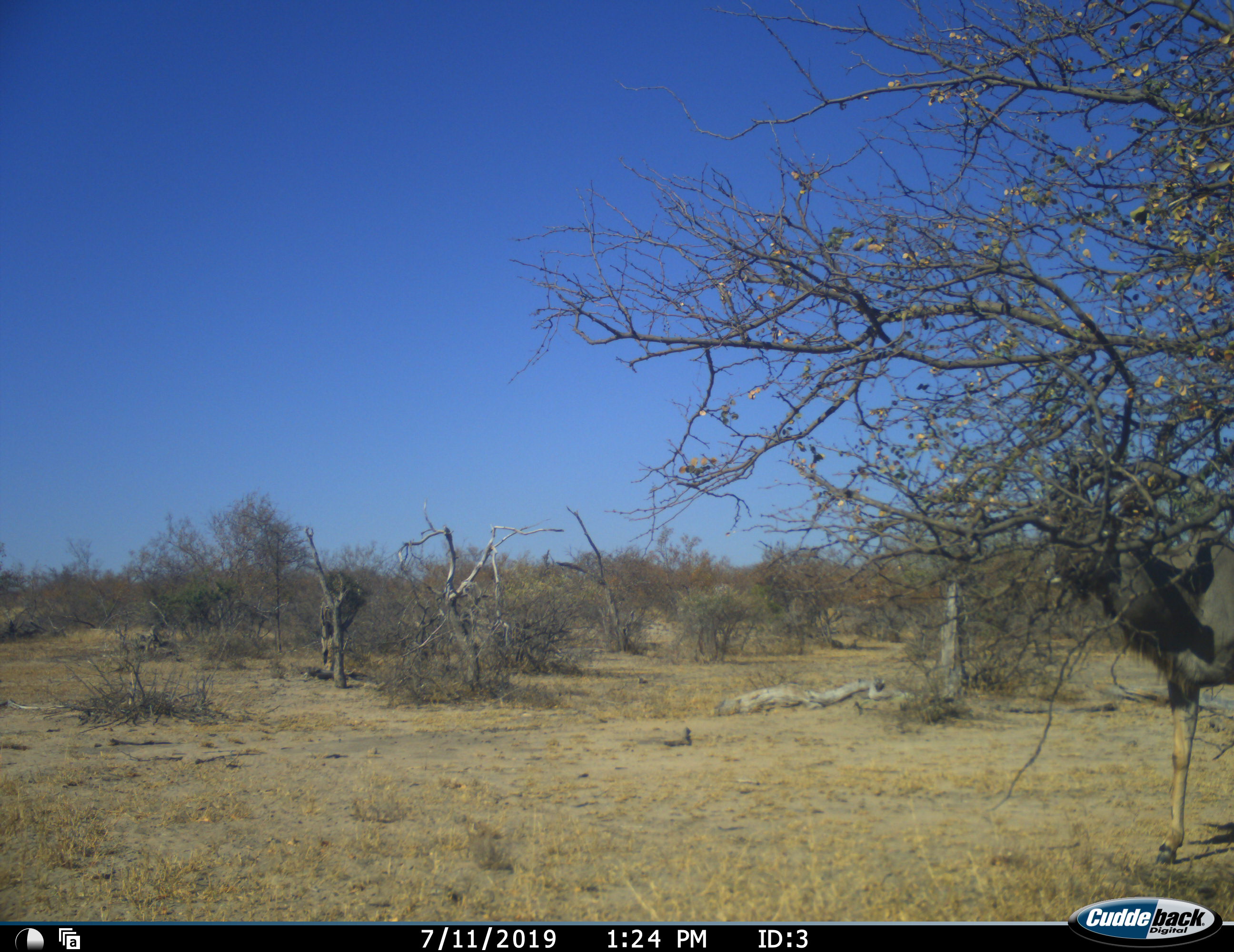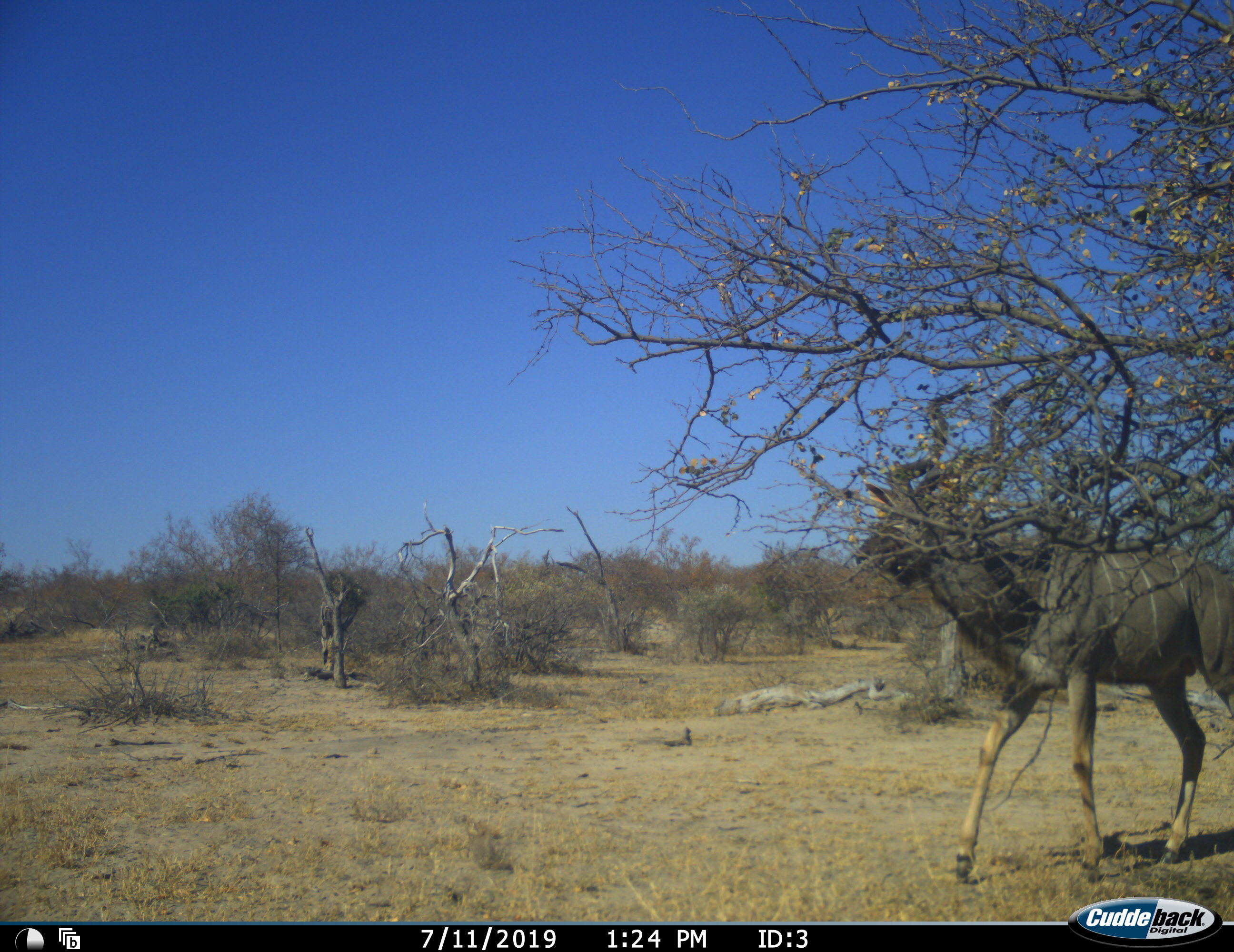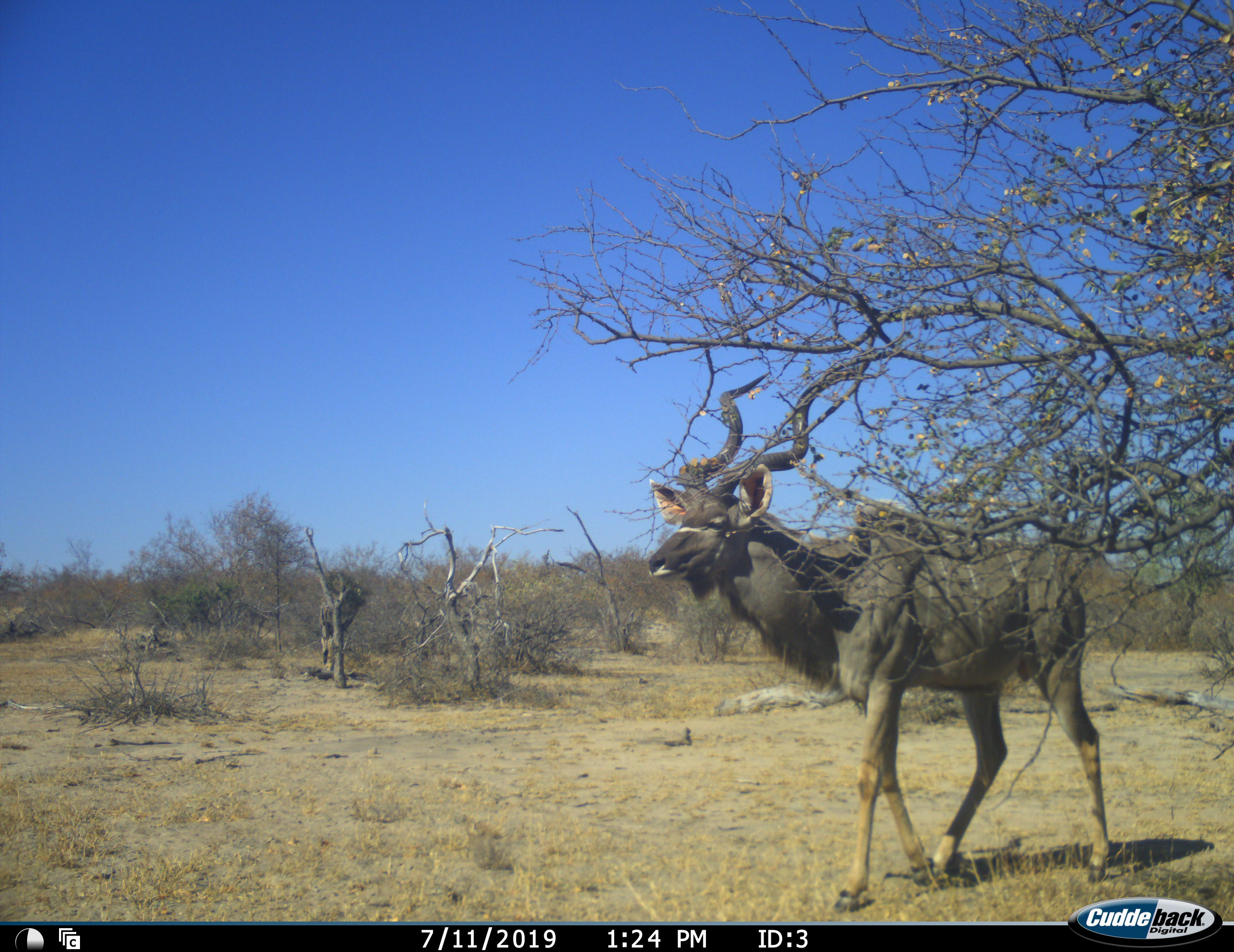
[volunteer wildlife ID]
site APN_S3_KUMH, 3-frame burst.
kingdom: Animalia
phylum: Chordata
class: Mammalia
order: Artiodactyla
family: Bovidae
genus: Tragelaphus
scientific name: Tragelaphus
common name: kudu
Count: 1.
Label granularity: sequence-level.